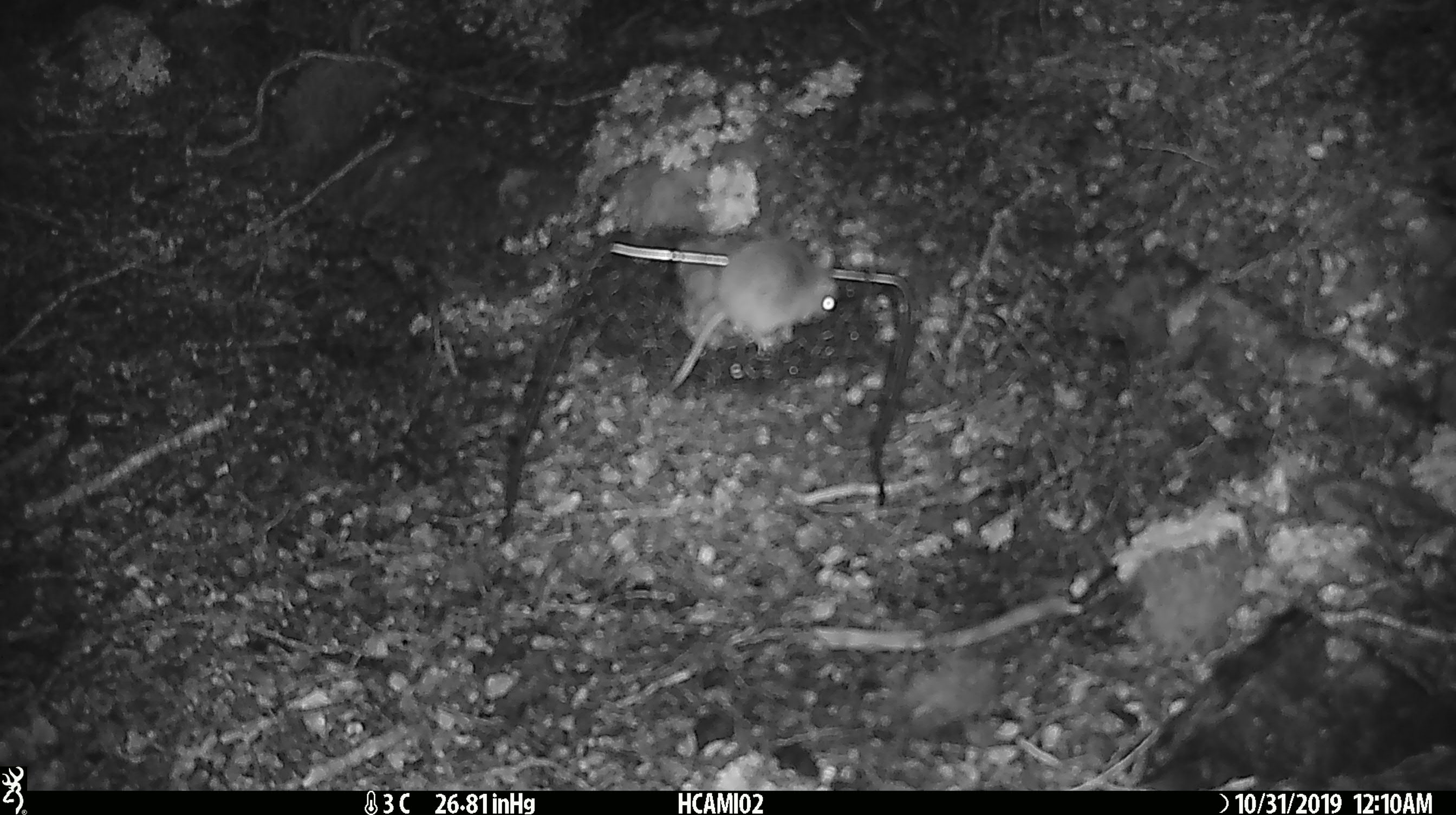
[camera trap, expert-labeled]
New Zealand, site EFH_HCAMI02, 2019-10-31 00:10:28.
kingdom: Animalia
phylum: Chordata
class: Mammalia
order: Rodentia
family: Muridae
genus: Mus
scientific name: Mus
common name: mouse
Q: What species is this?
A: Mouse (Mus).